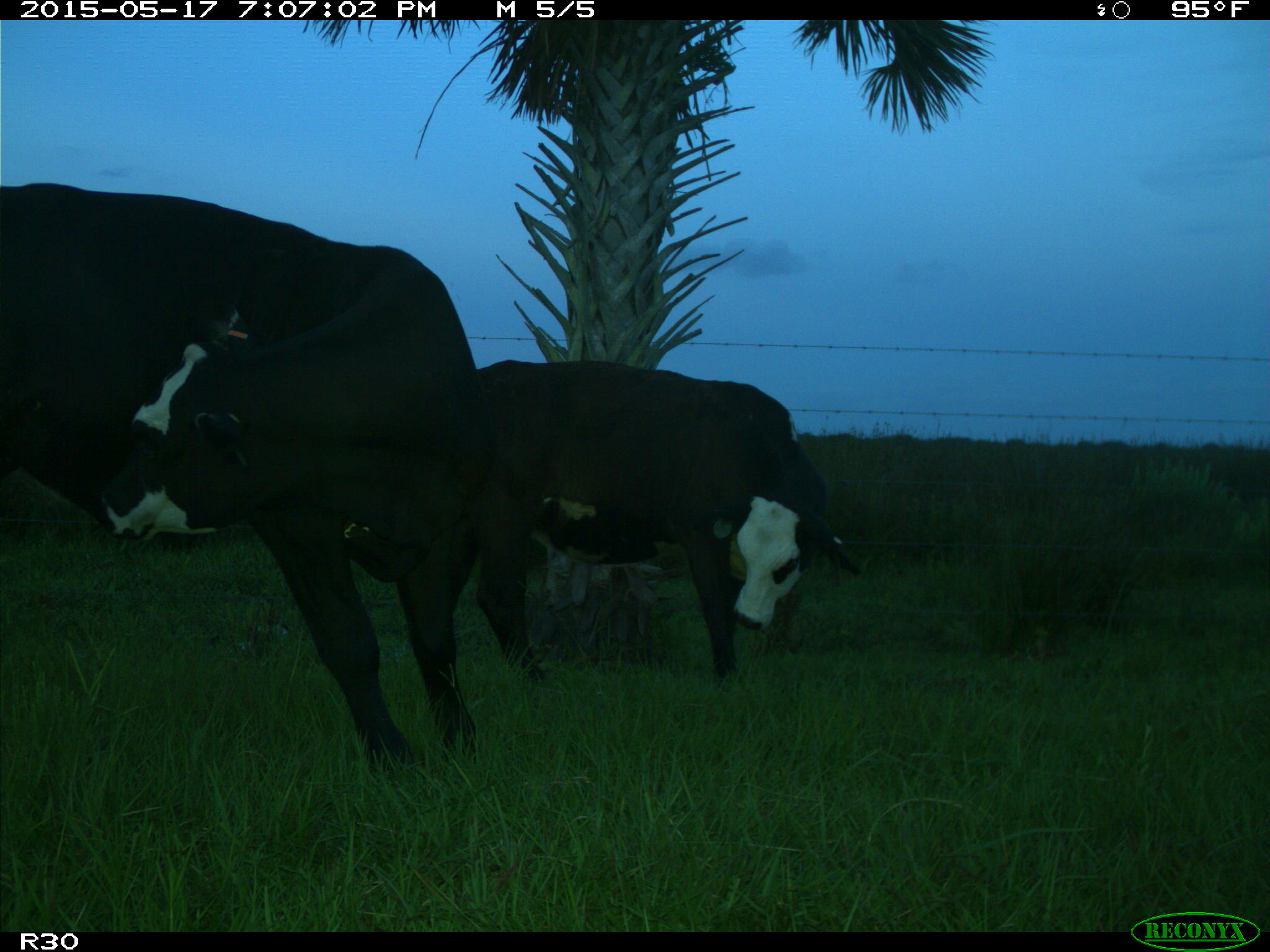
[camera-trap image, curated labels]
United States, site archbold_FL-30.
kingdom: Animalia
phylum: Chordata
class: Mammalia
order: Artiodactyla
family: Bovidae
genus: Bos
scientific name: Bos taurus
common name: domestic cow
Bos taurus (domestic cow).